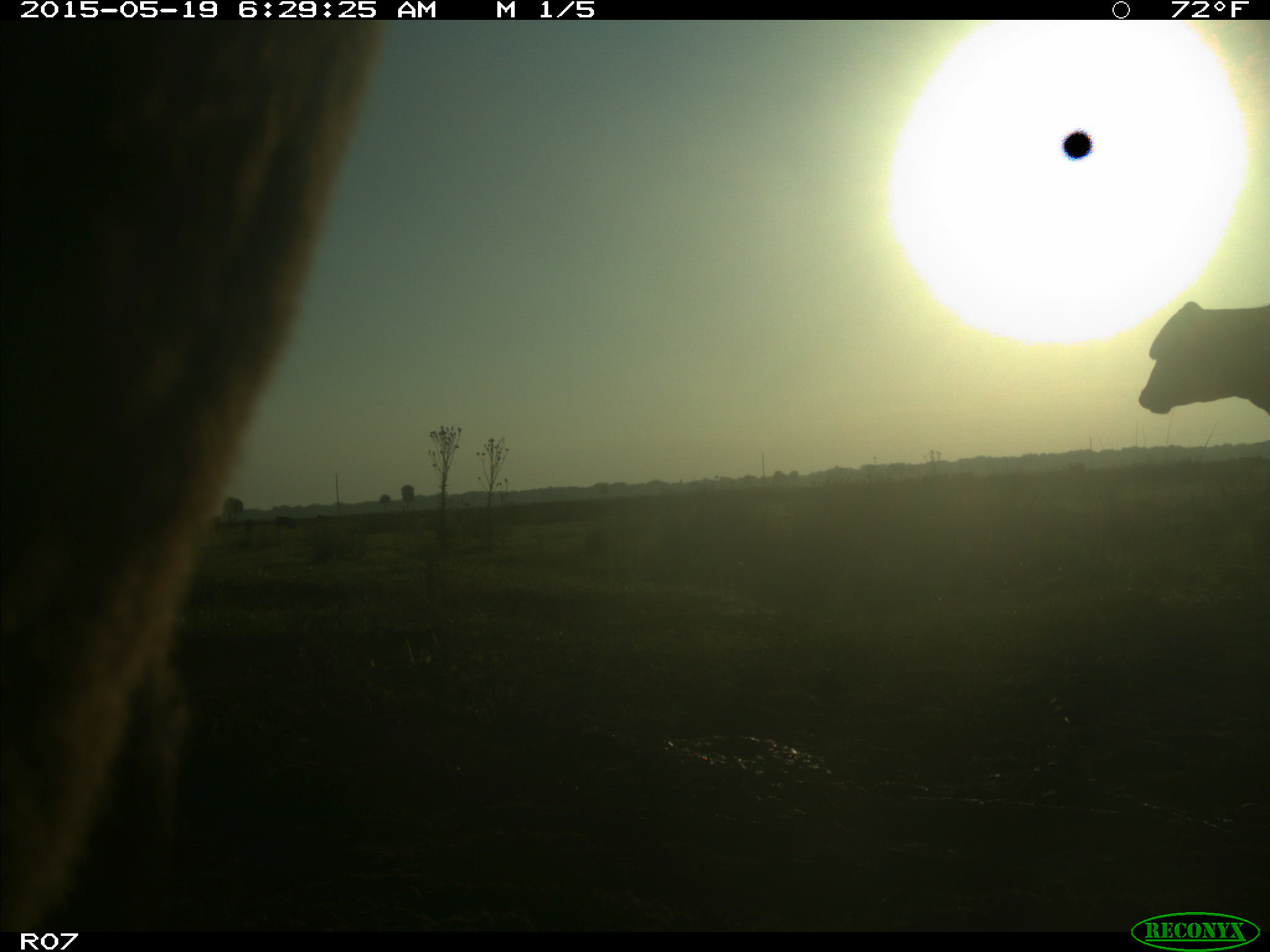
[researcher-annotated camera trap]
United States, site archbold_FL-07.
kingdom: Animalia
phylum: Chordata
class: Mammalia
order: Artiodactyla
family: Bovidae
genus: Bos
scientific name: Bos taurus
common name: domestic cow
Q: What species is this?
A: Bos taurus (domestic cow).